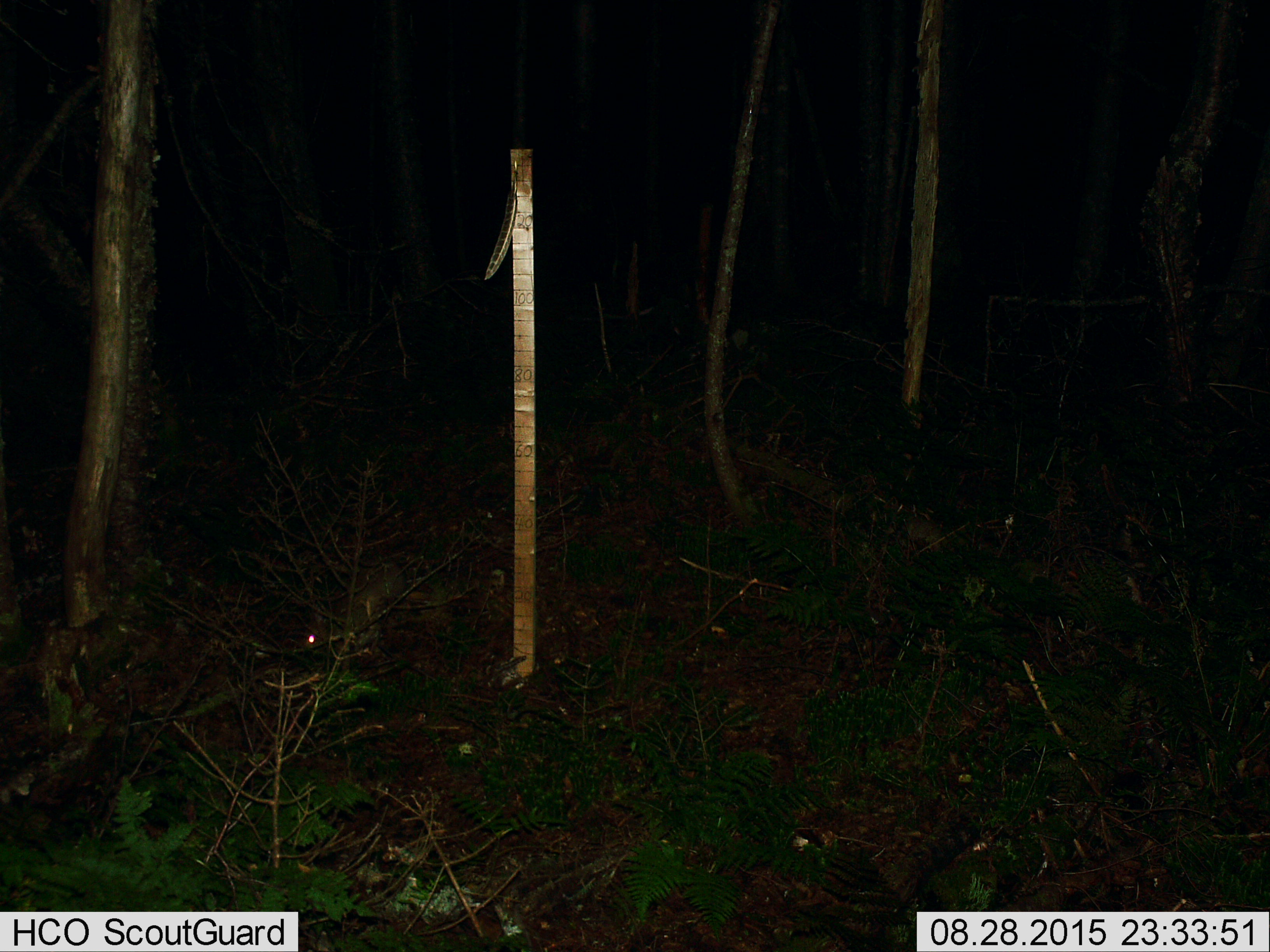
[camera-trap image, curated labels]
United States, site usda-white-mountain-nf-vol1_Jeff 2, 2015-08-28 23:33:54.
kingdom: Animalia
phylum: Chordata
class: Mammalia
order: Lagomorpha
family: Leporidae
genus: Lepus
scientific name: Lepus americanus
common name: snowshoe hare